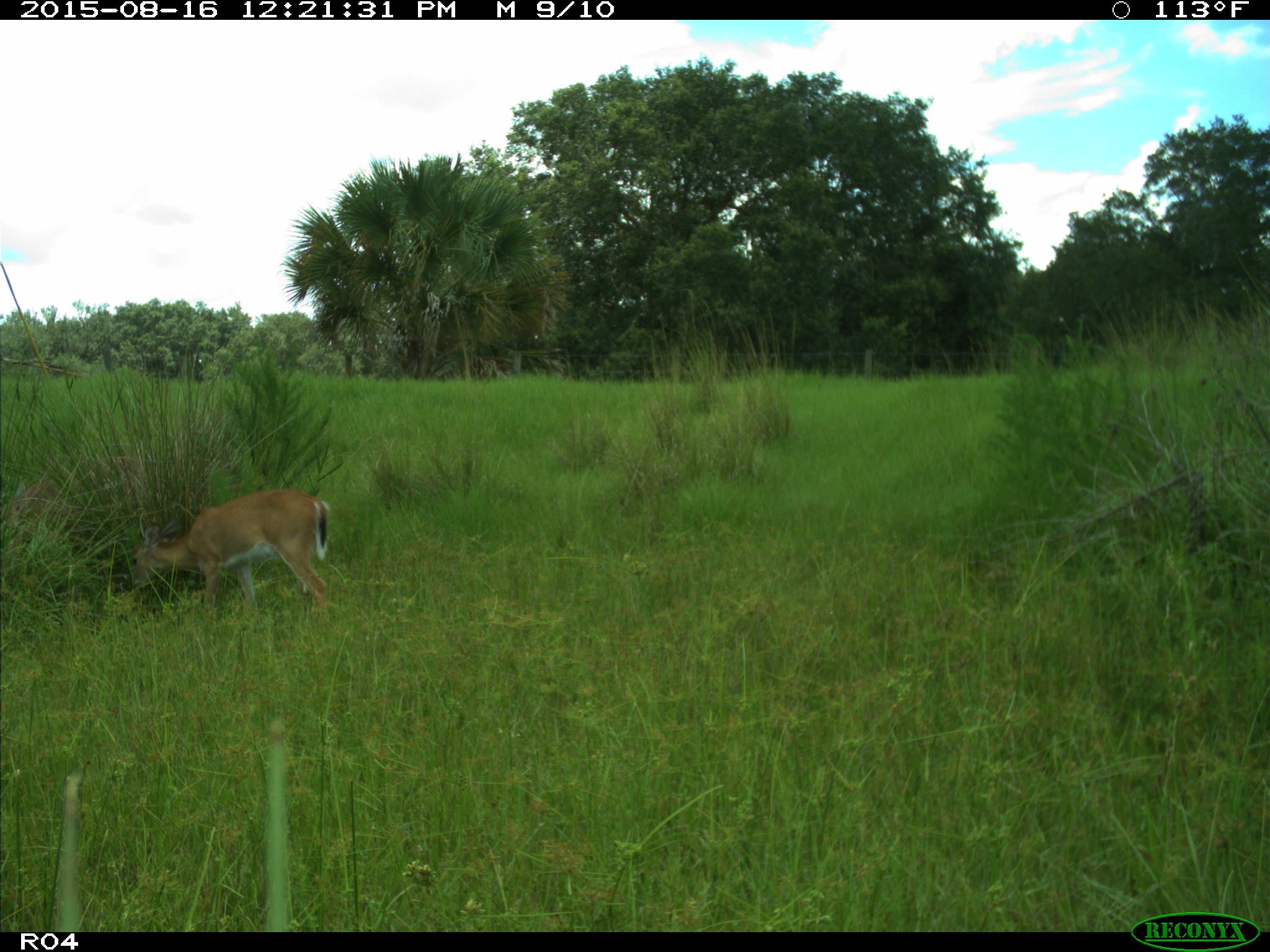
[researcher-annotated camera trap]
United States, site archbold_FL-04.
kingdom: Animalia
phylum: Chordata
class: Mammalia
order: Artiodactyla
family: Cervidae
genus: Odocoileus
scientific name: Odocoileus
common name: deer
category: unidentified deer